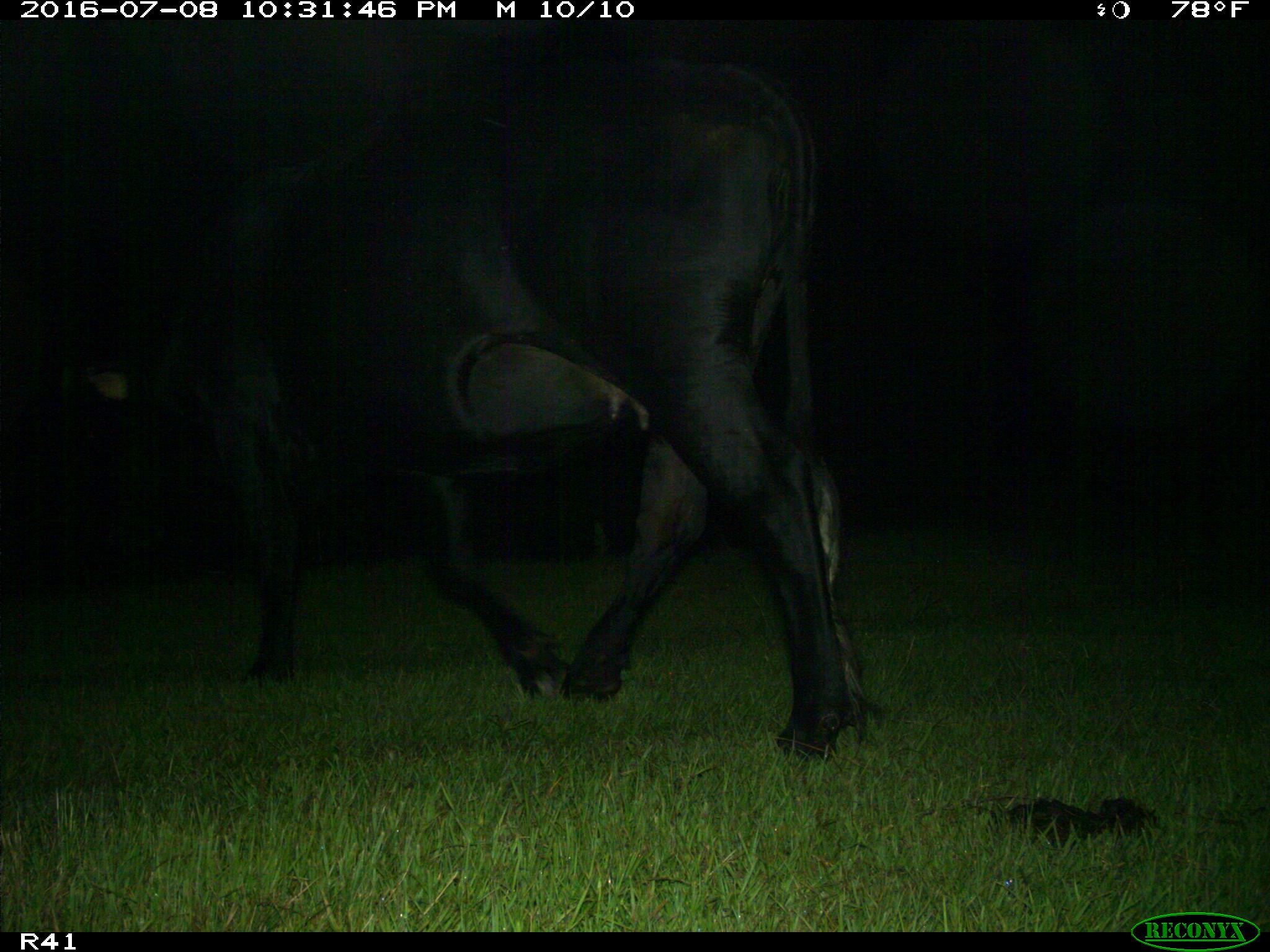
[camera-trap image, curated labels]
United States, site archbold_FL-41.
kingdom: Animalia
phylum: Chordata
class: Mammalia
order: Artiodactyla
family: Bovidae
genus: Bos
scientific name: Bos taurus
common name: domestic cow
Bos taurus (domestic cow).